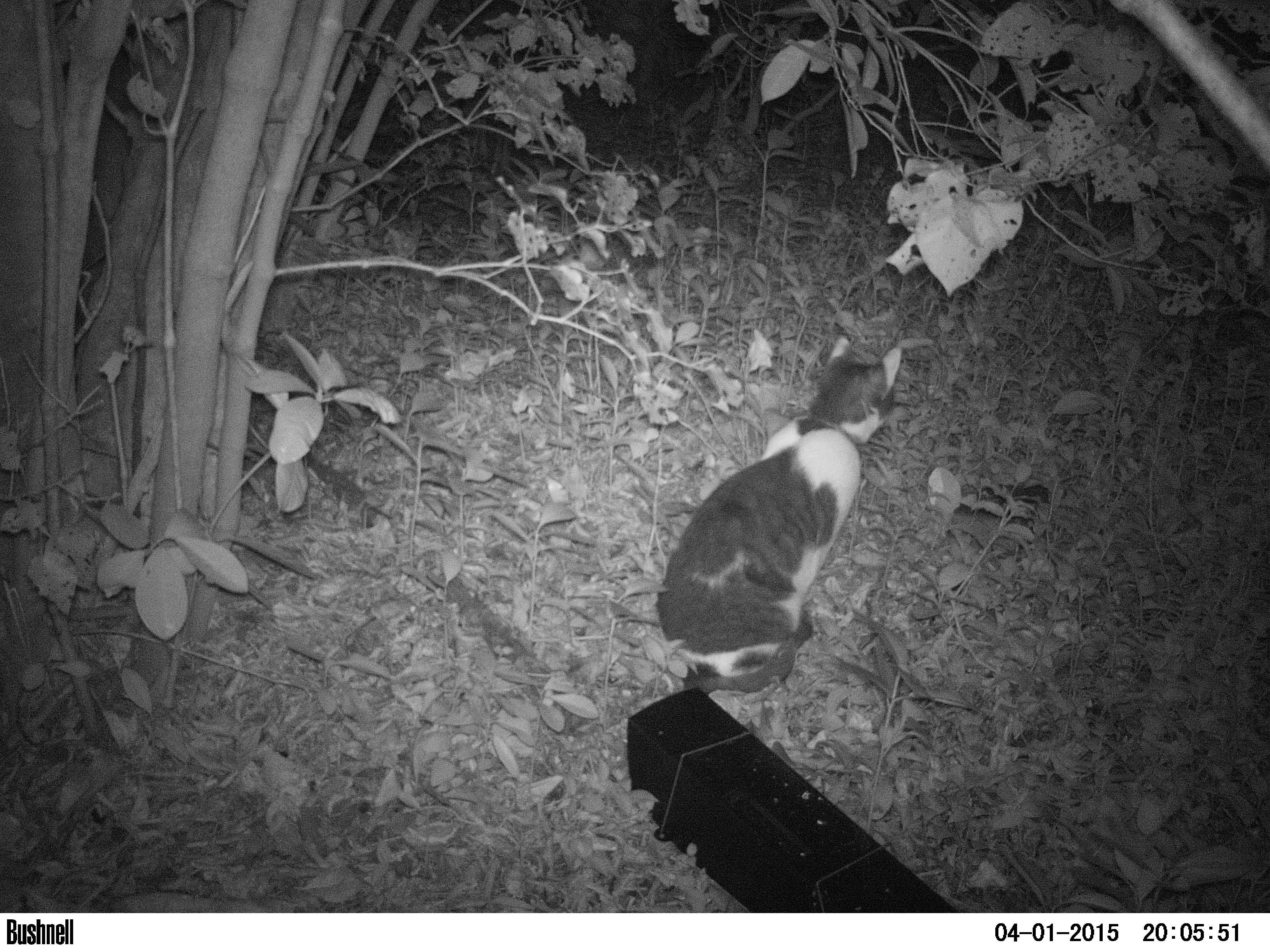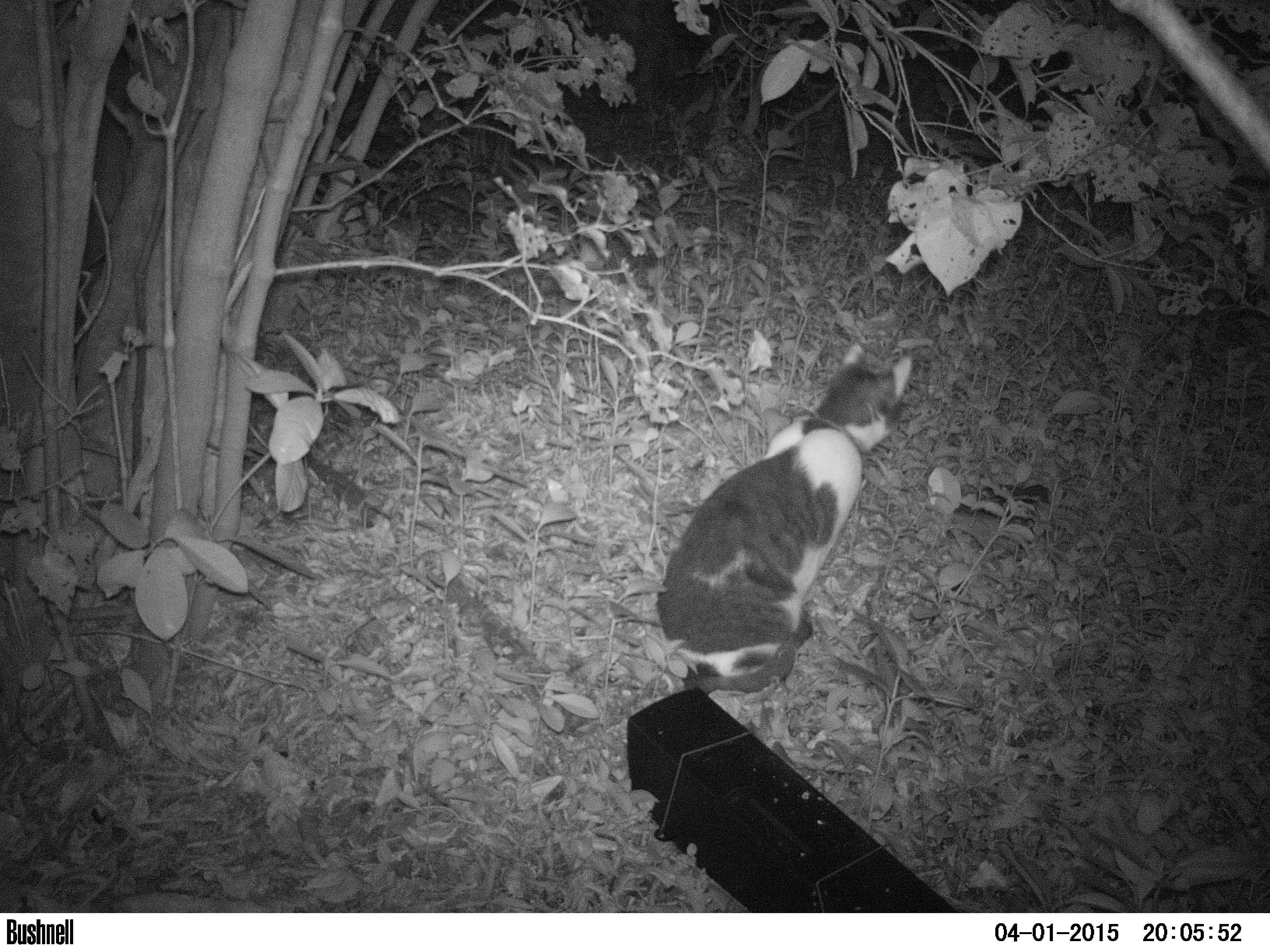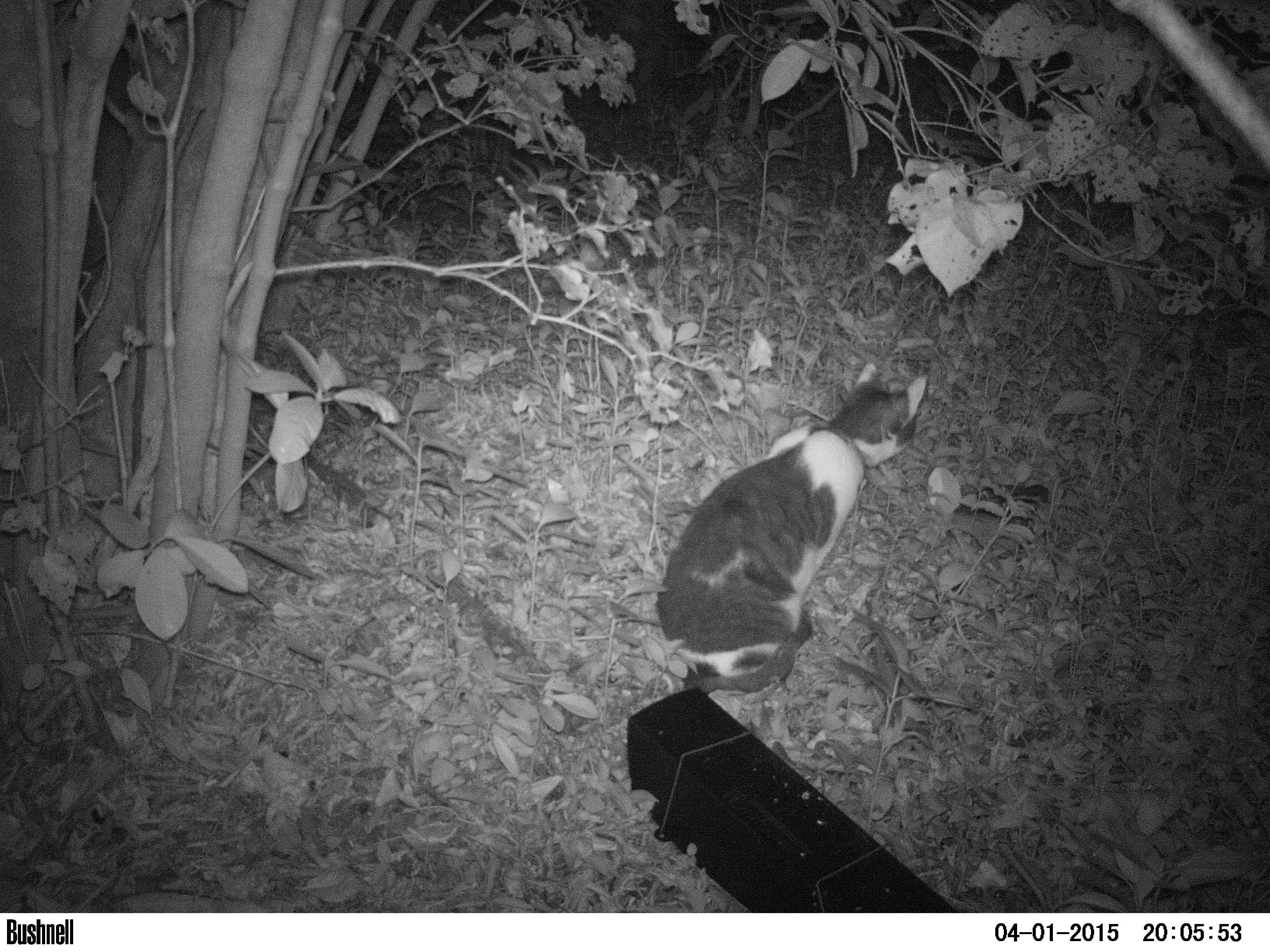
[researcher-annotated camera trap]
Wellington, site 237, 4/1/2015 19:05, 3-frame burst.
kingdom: Animalia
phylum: Chordata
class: Mammalia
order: Carnivora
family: Felidae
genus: Felis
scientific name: Felis catus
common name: cat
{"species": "cat (Felis catus)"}